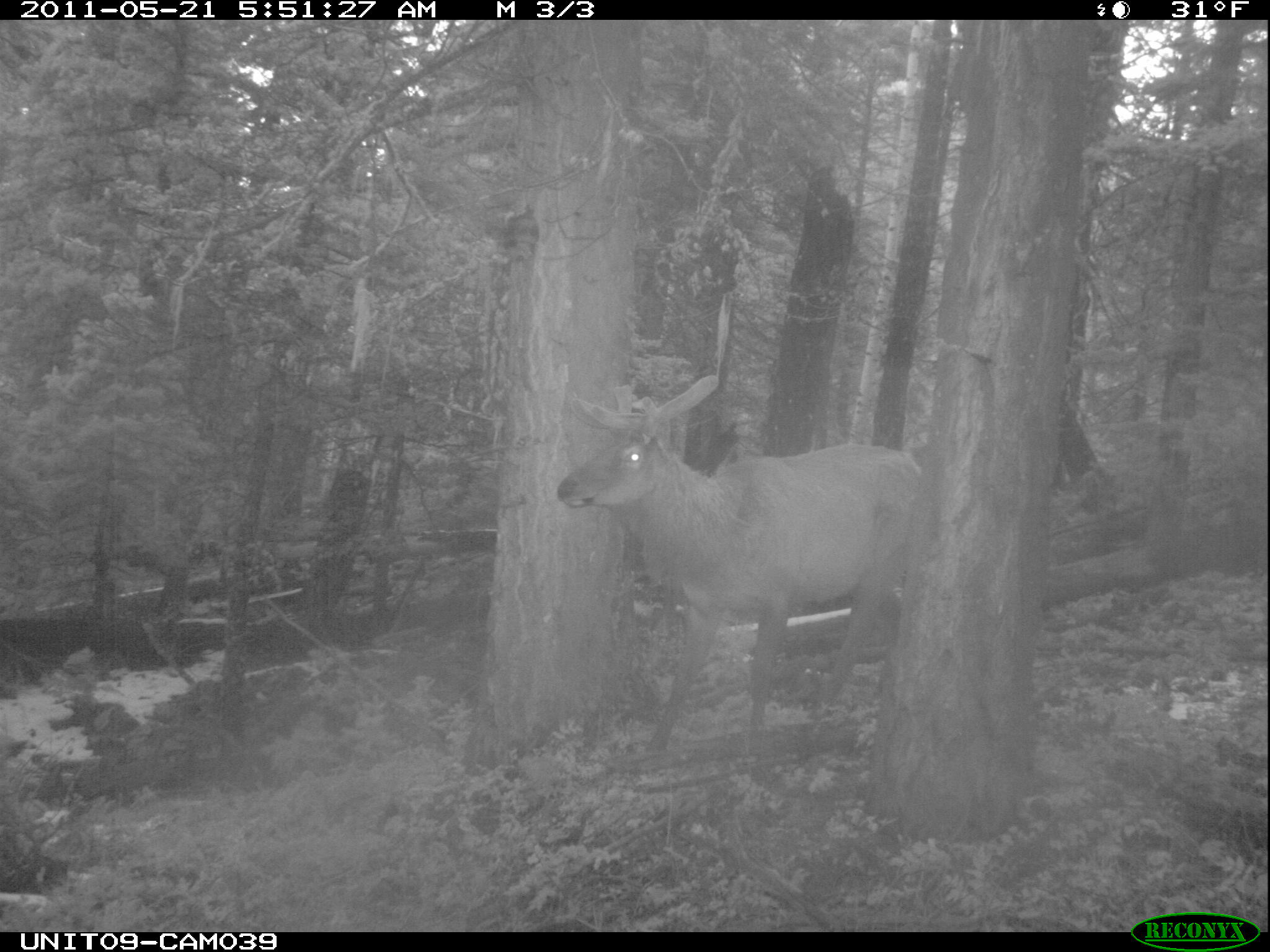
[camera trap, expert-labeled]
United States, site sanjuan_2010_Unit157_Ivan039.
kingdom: Animalia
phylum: Chordata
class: Mammalia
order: Artiodactyla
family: Cervidae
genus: Cervus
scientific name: Cervus elaphus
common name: red deer